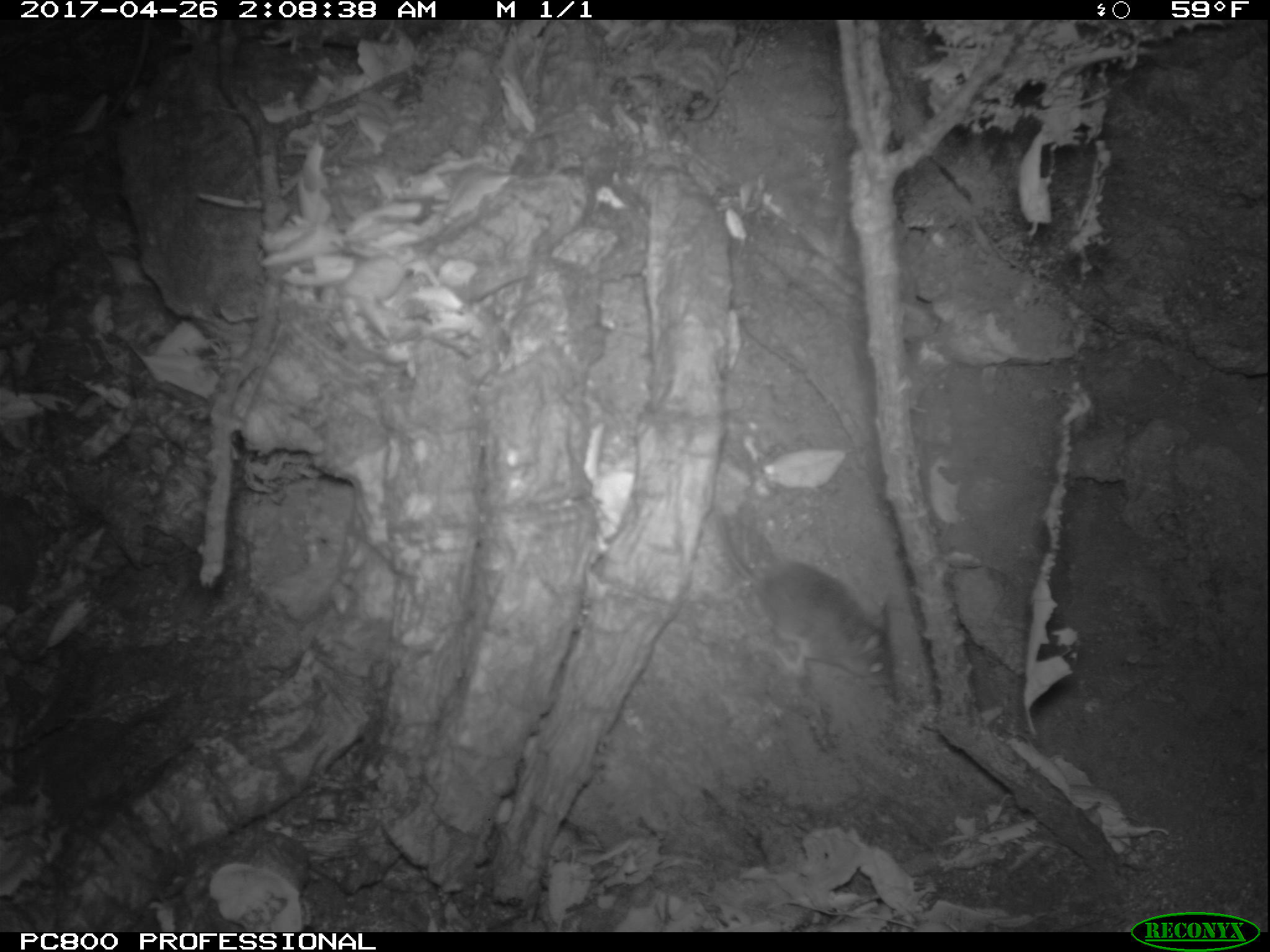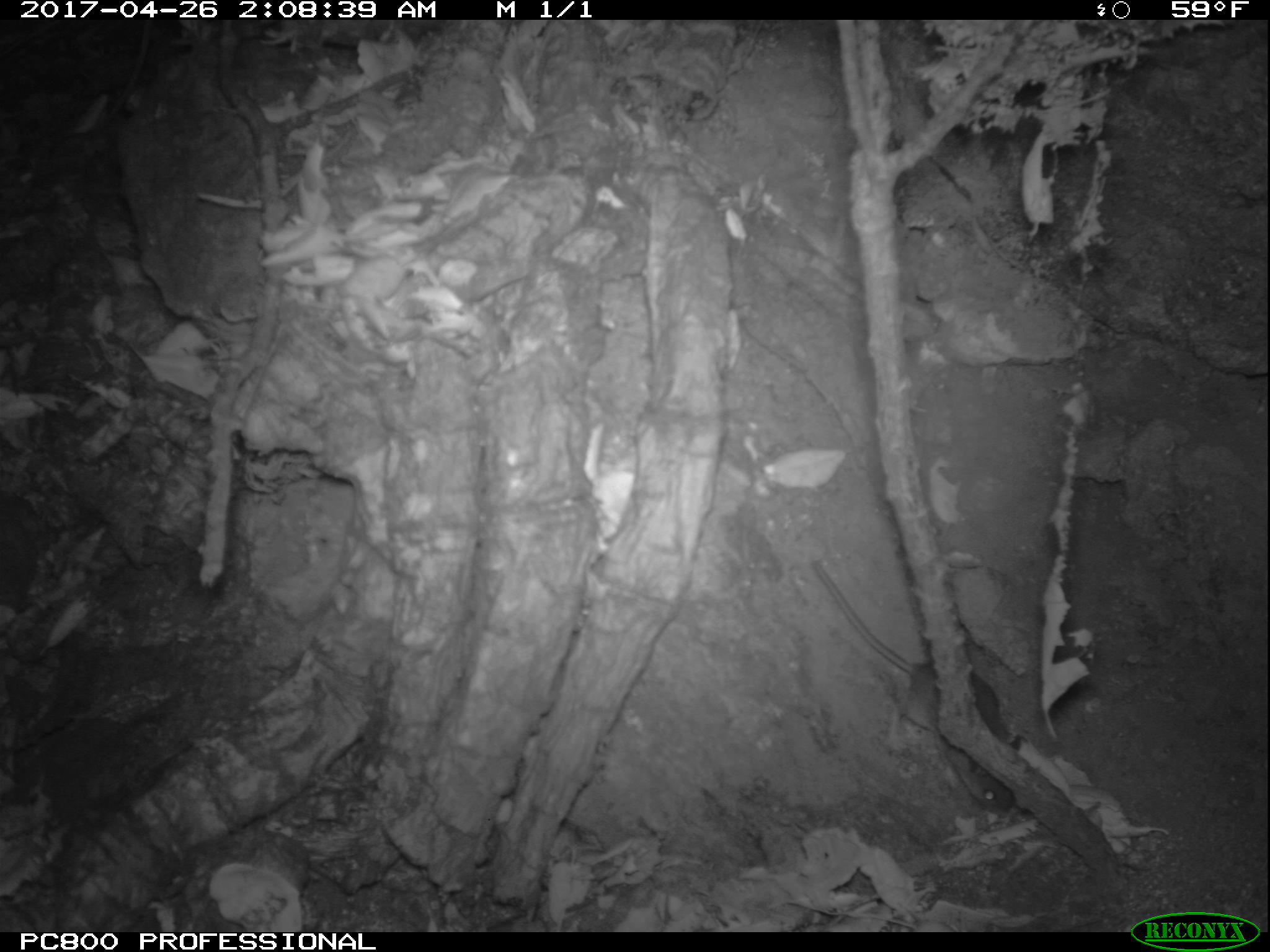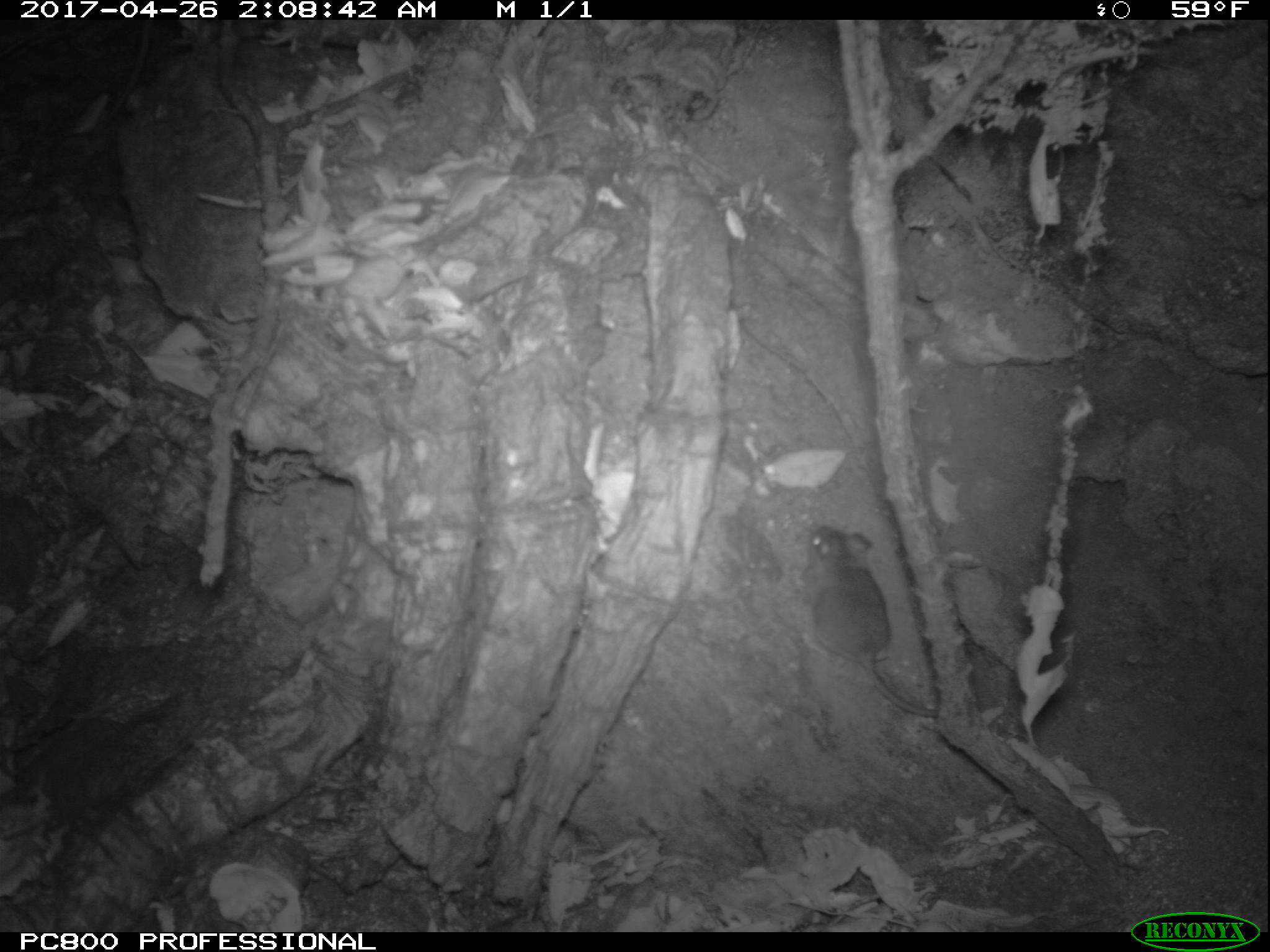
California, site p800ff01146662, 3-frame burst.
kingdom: Animalia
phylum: Chordata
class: Mammalia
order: Rodentia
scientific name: Rodentia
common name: rodent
Rodent (Rodentia).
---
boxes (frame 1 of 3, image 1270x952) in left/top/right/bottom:
rodent: 713/511/893/695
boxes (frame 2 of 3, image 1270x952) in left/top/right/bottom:
rodent: 812/555/1026/814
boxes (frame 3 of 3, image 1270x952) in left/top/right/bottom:
rodent: 794/519/942/720